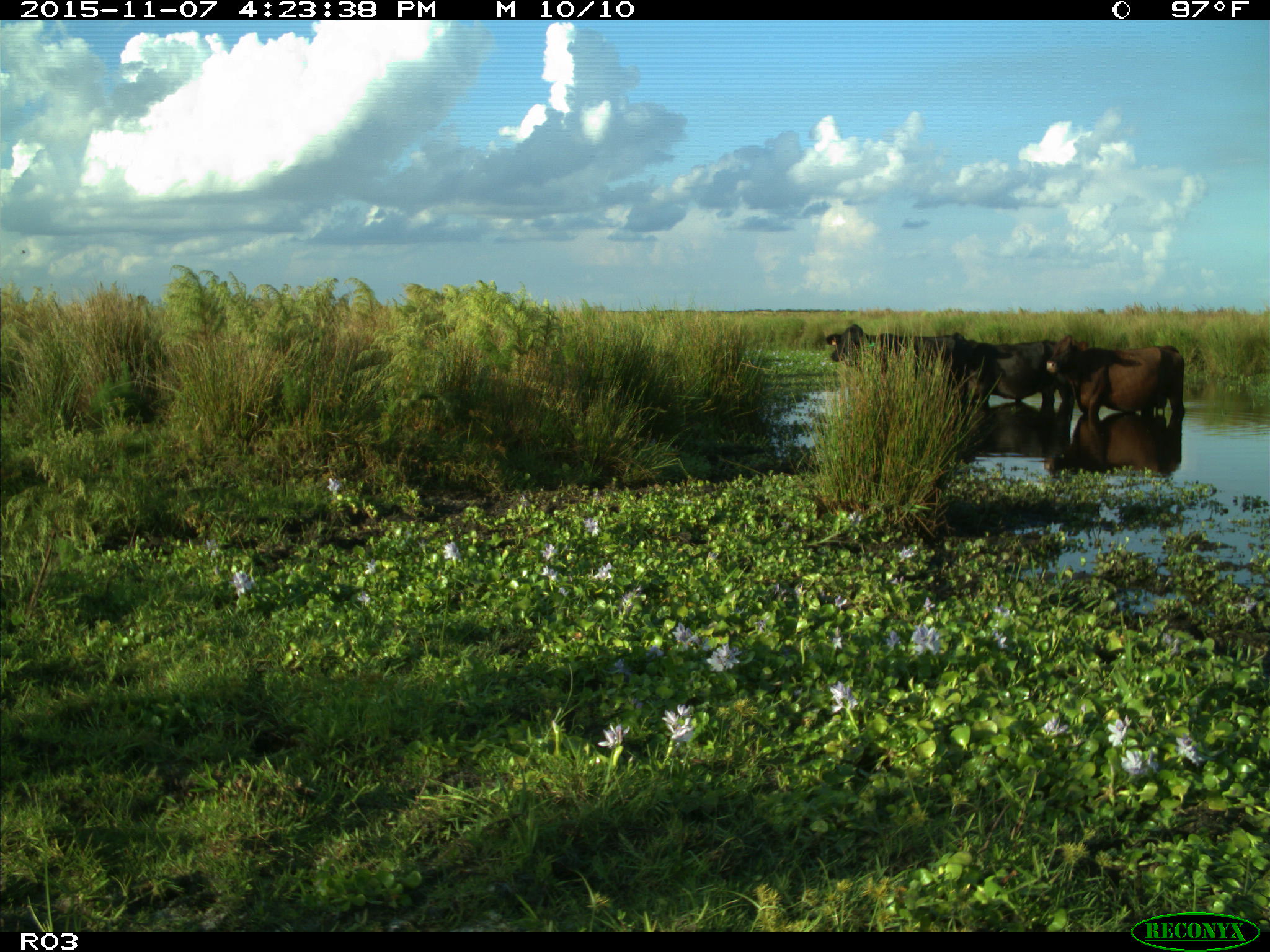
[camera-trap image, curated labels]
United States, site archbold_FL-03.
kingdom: Animalia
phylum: Chordata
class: Mammalia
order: Artiodactyla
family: Bovidae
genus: Bos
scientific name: Bos taurus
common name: domestic cow